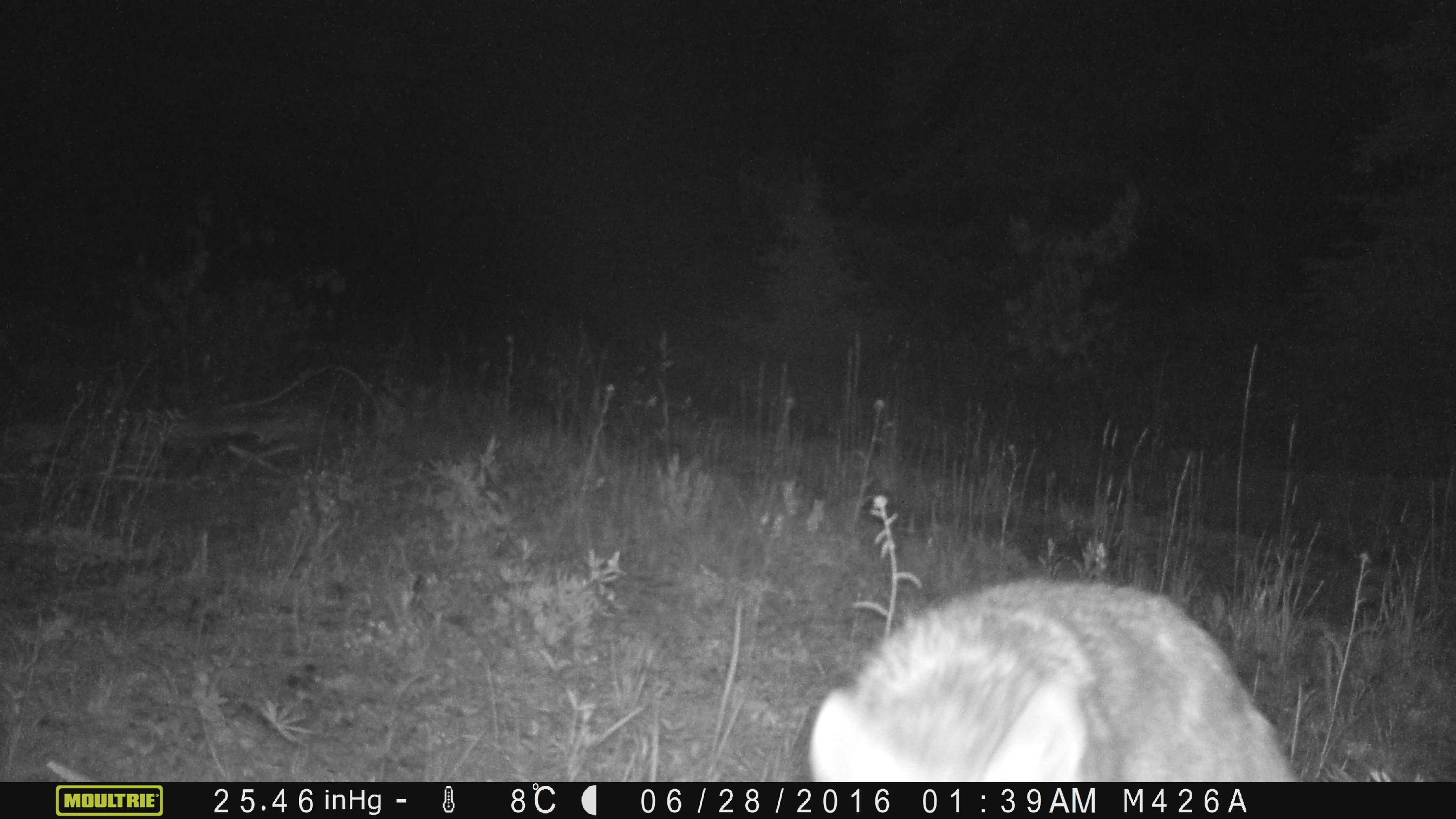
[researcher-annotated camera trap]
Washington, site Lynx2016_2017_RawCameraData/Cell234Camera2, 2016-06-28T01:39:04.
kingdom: Animalia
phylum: Chordata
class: Mammalia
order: Carnivora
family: Canidae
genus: Canis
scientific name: Canis latrans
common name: coyote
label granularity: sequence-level